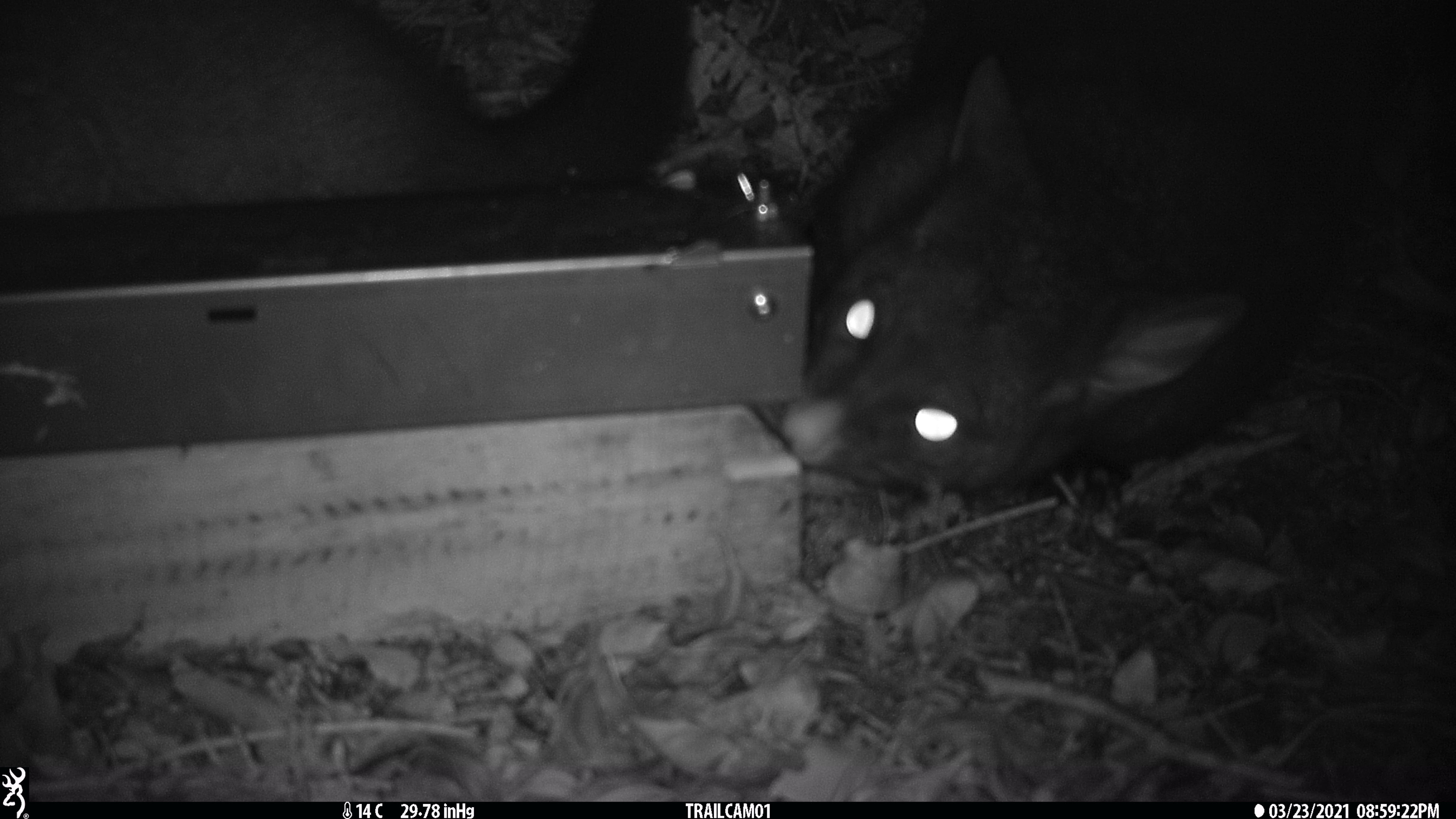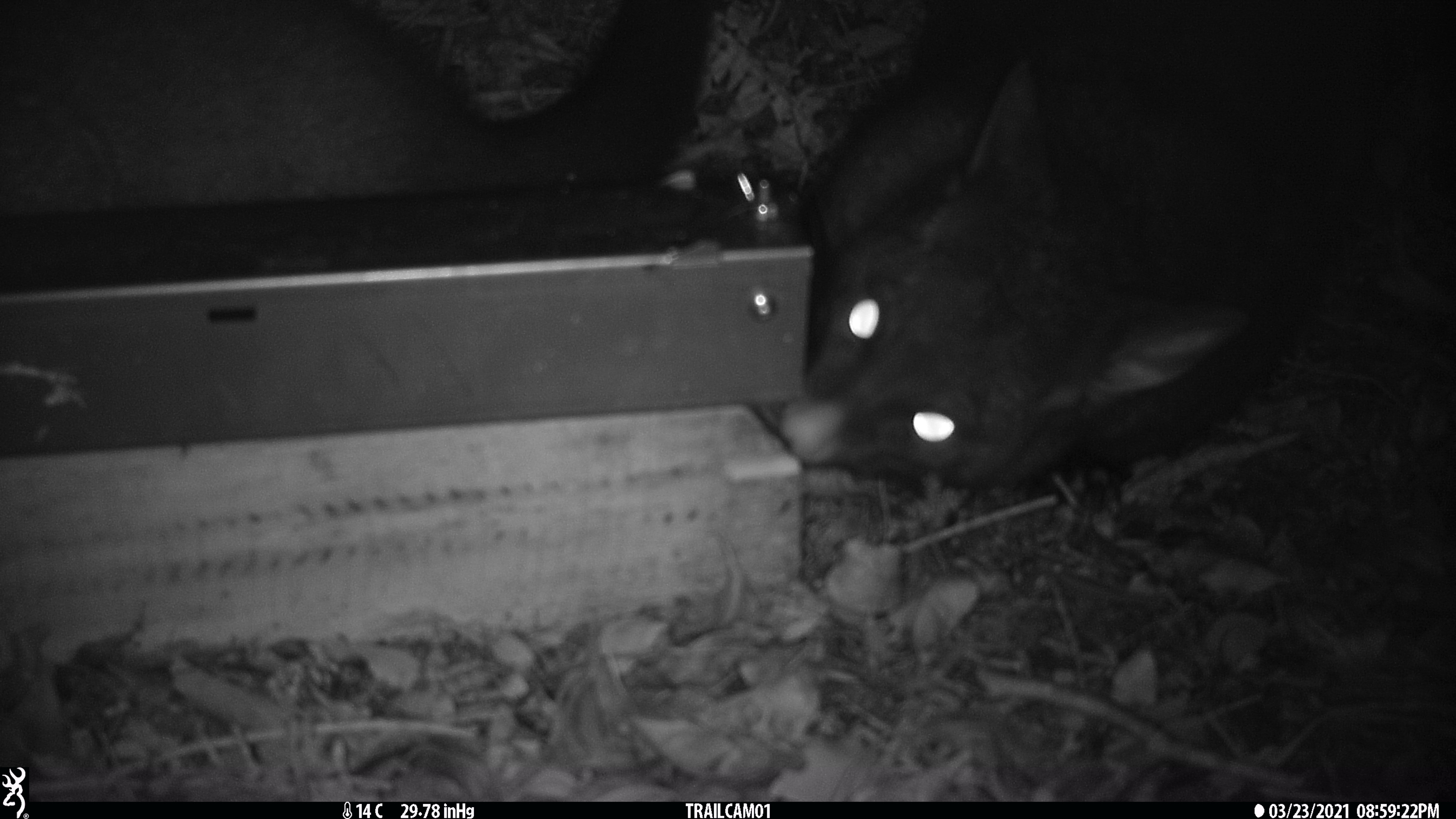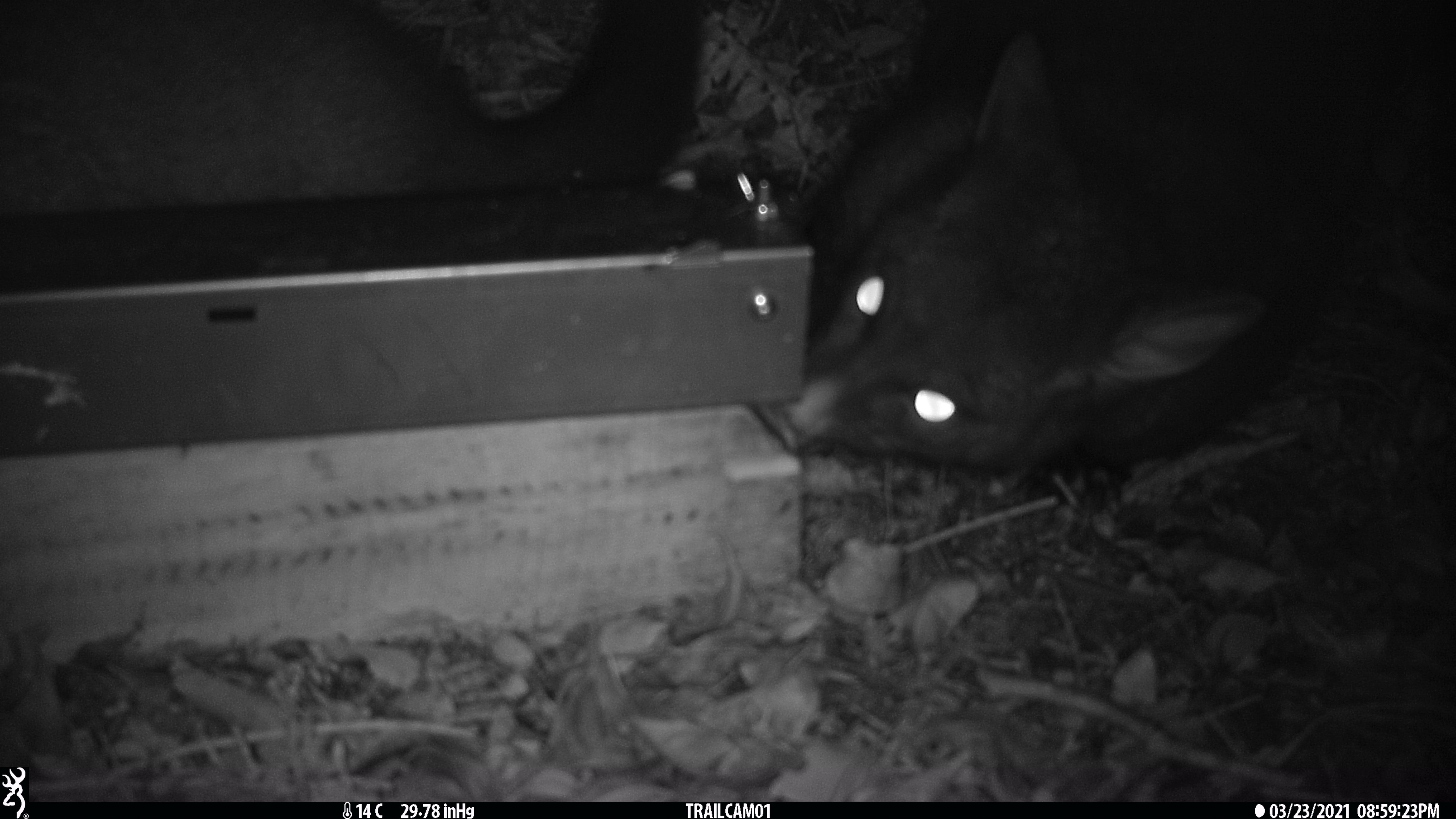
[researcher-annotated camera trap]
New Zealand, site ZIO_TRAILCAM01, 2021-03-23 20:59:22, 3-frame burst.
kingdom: Animalia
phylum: Chordata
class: Mammalia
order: Diprotodontia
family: Phalangeridae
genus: Trichosurus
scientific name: Trichosurus vulpecula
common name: common brushtail possum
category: possum